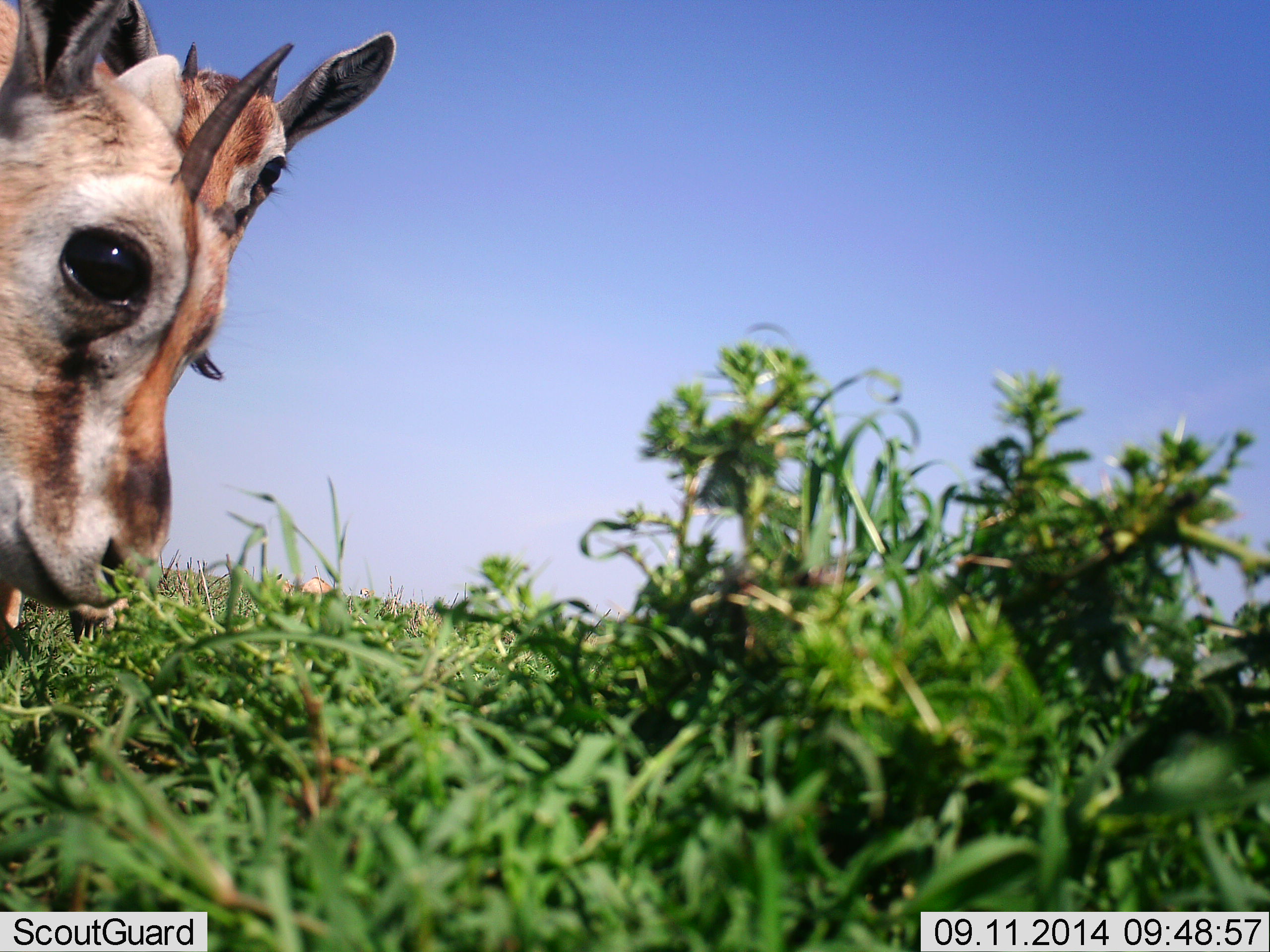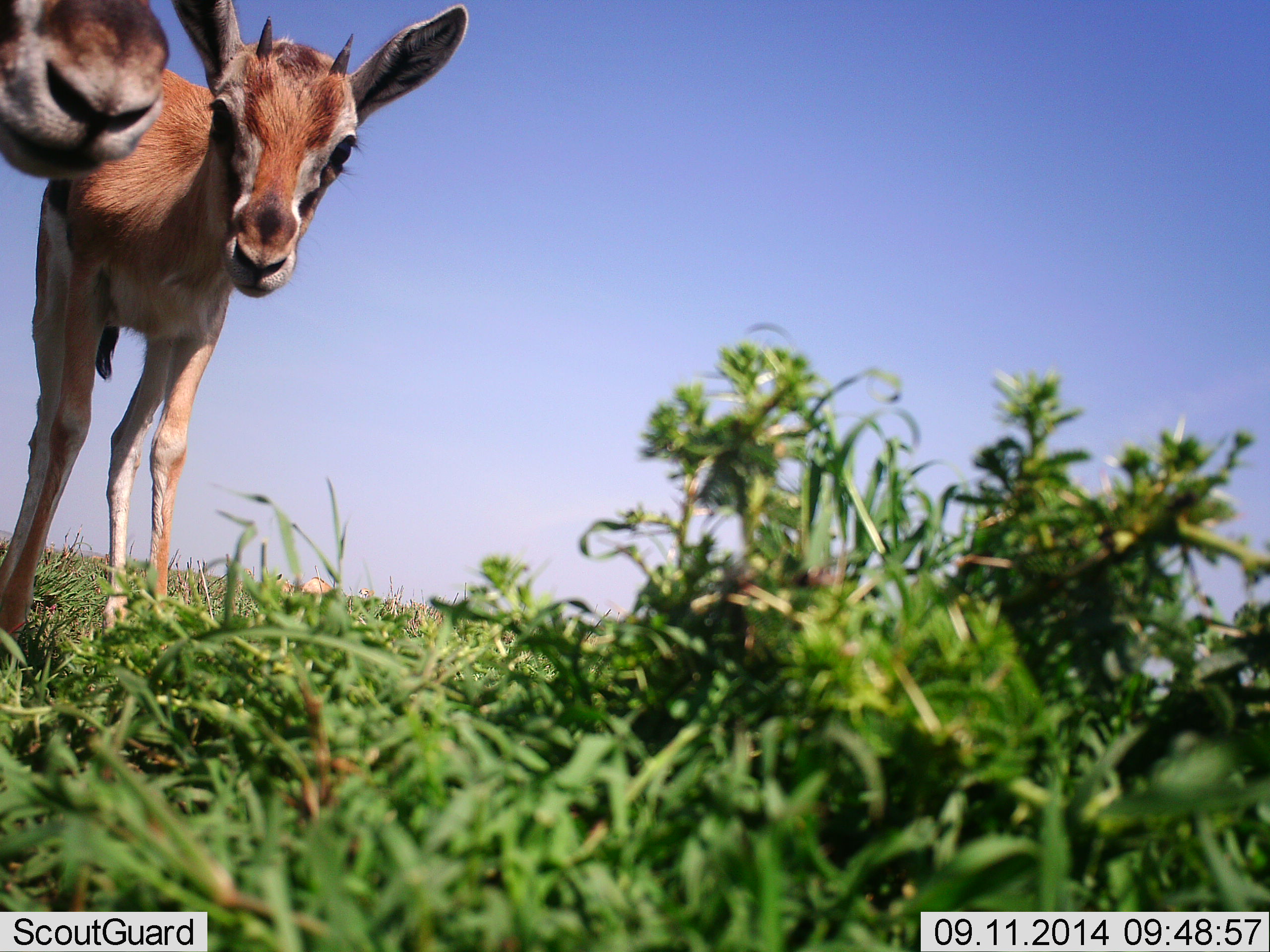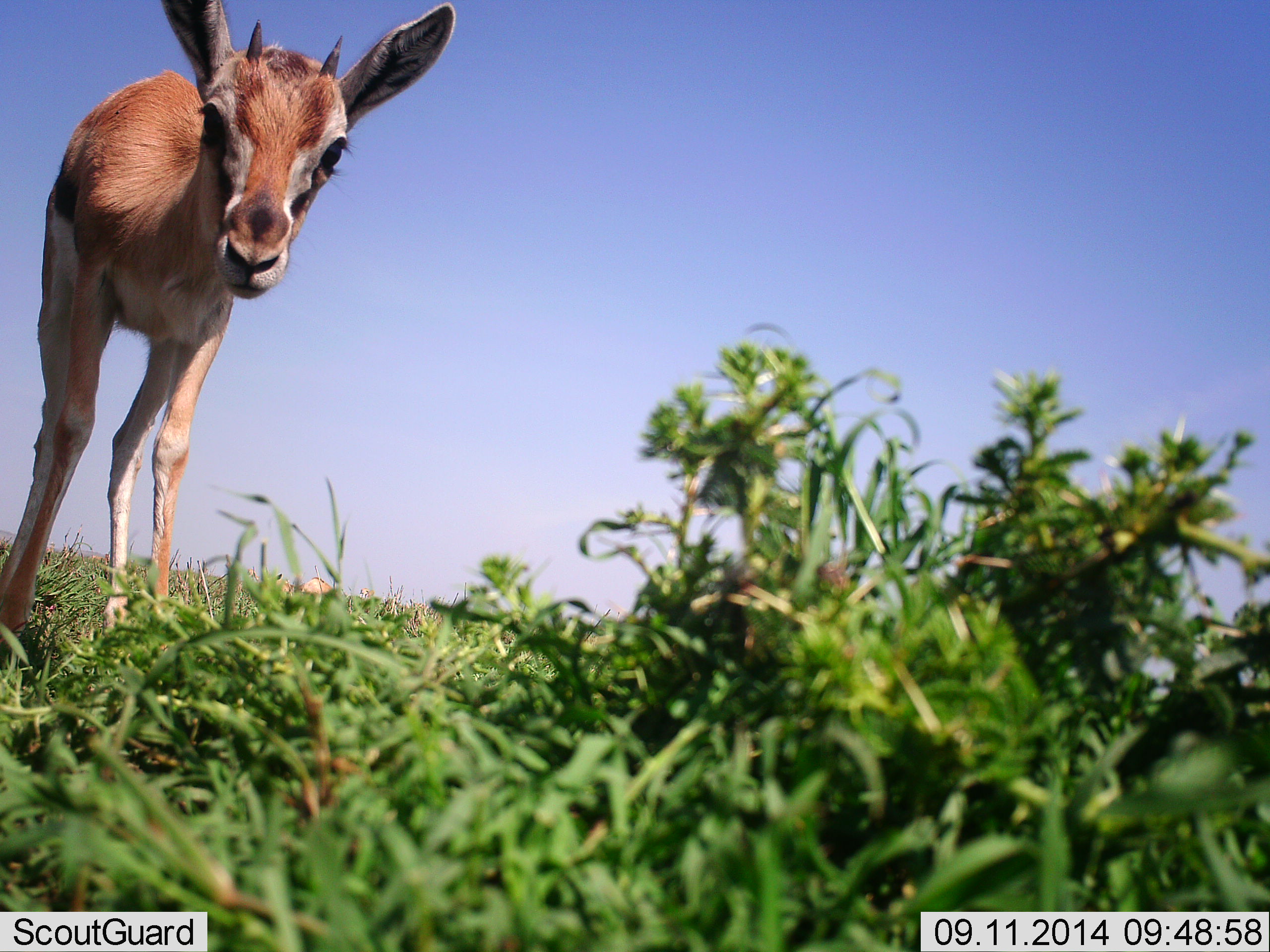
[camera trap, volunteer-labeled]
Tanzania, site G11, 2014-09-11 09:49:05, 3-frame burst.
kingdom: Animalia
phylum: Chordata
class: Mammalia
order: Artiodactyla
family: Bovidae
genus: Eudorcas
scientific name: Eudorcas thomsonii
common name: thomson's gazelle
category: gazellethomsons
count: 2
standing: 70%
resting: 0%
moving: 10%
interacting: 10%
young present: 10%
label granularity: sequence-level